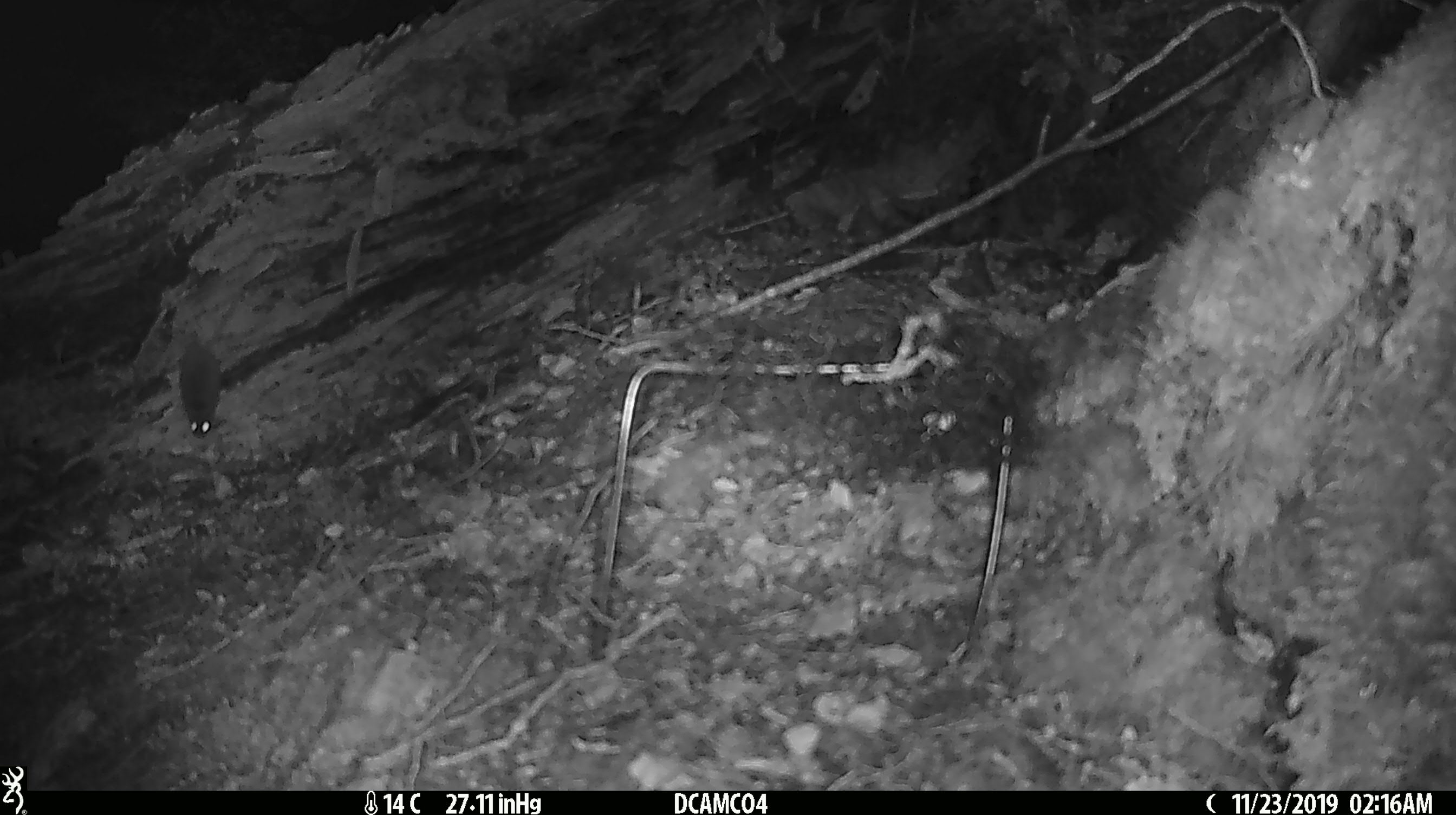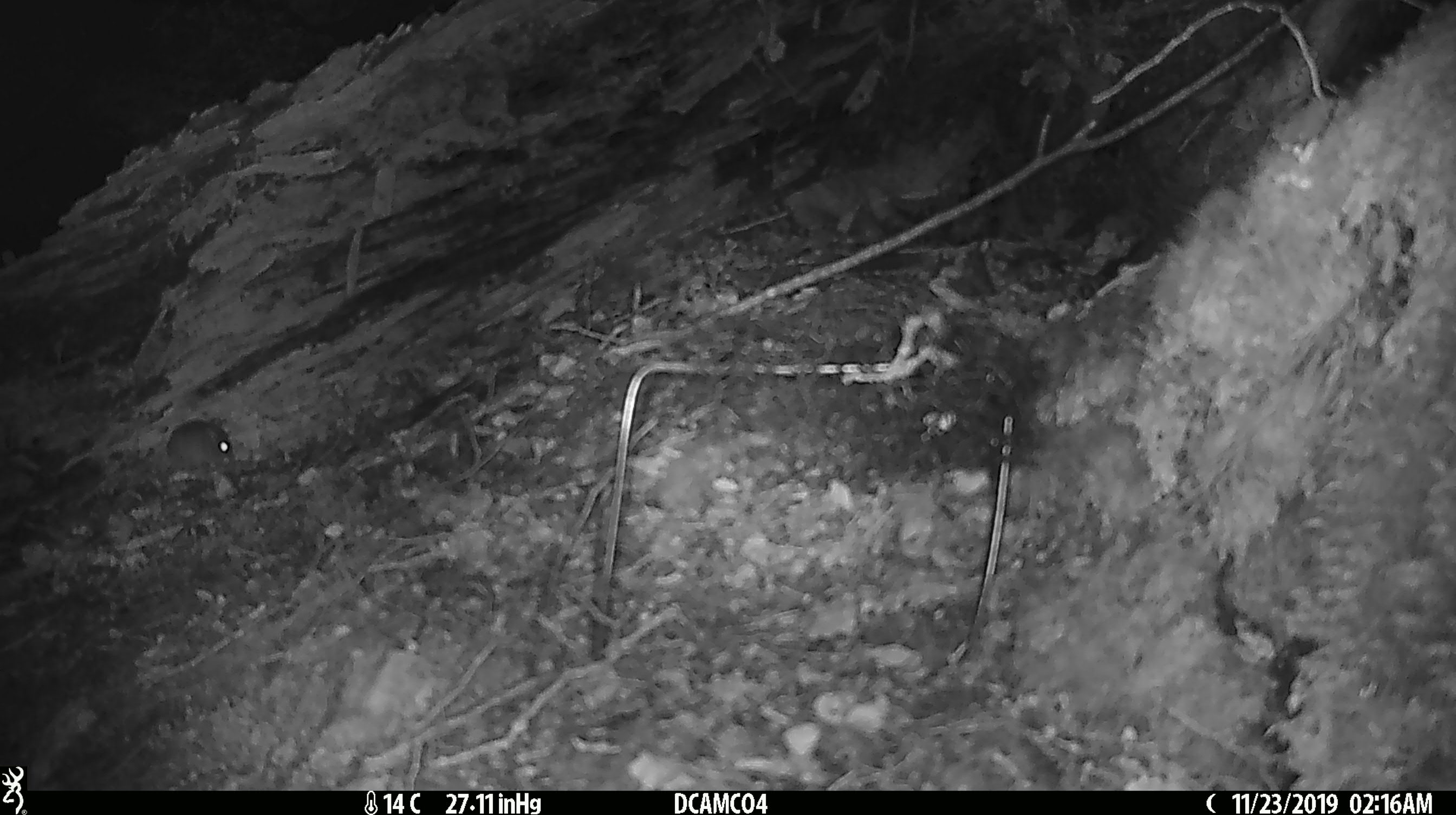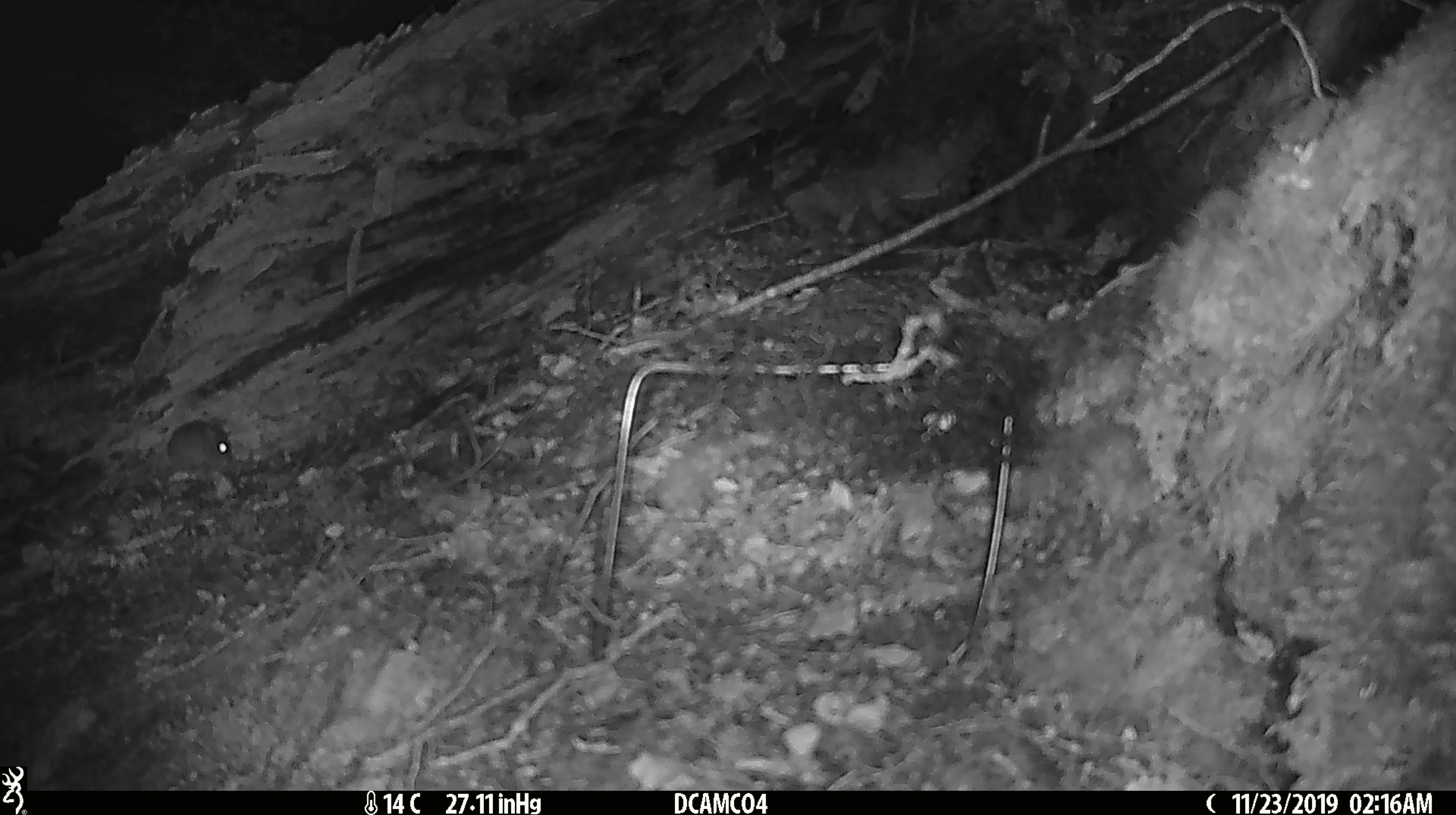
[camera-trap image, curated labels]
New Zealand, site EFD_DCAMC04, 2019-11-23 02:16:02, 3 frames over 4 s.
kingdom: Animalia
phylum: Chordata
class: Mammalia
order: Rodentia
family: Muridae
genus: Mus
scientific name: Mus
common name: mouse